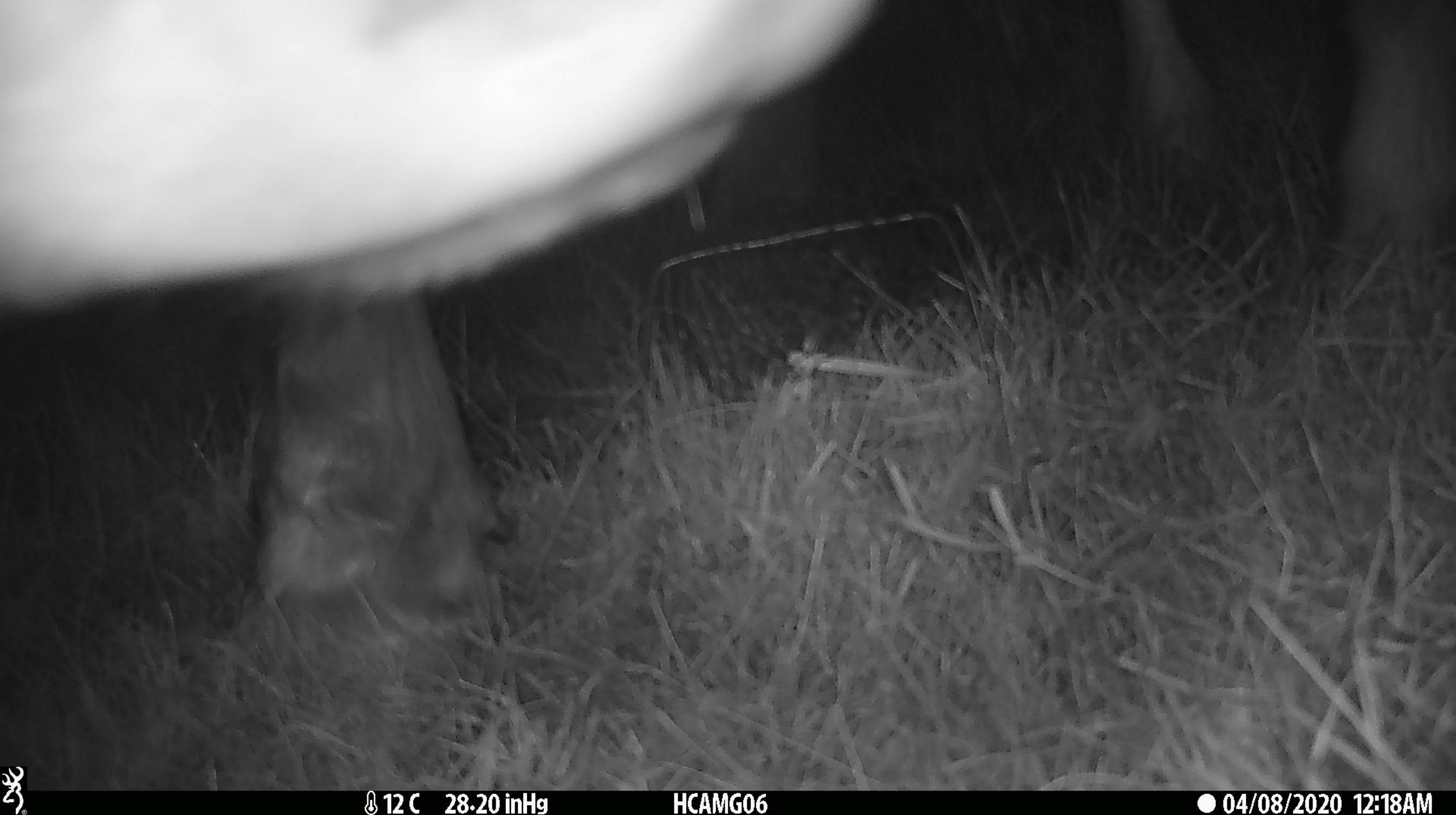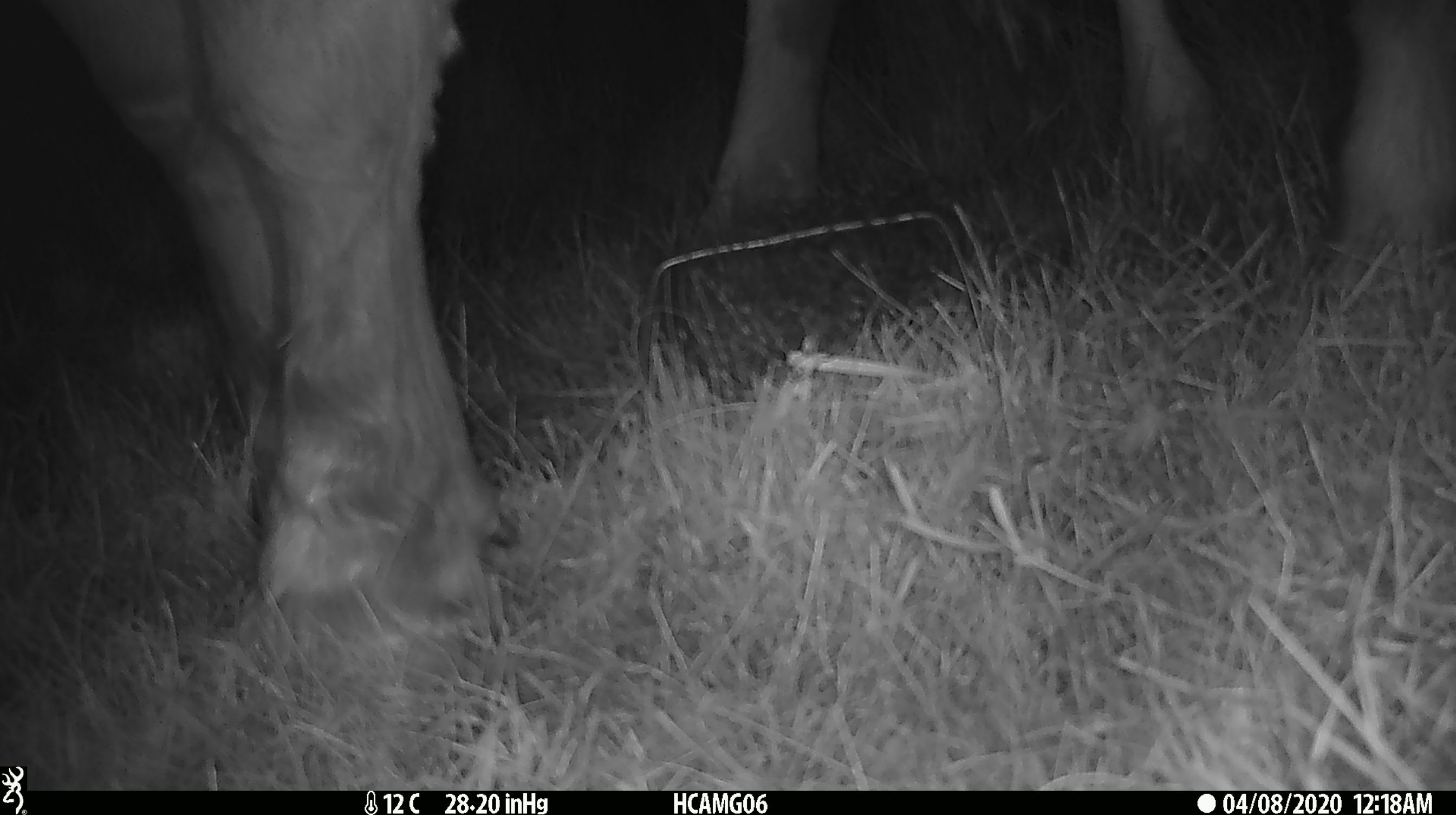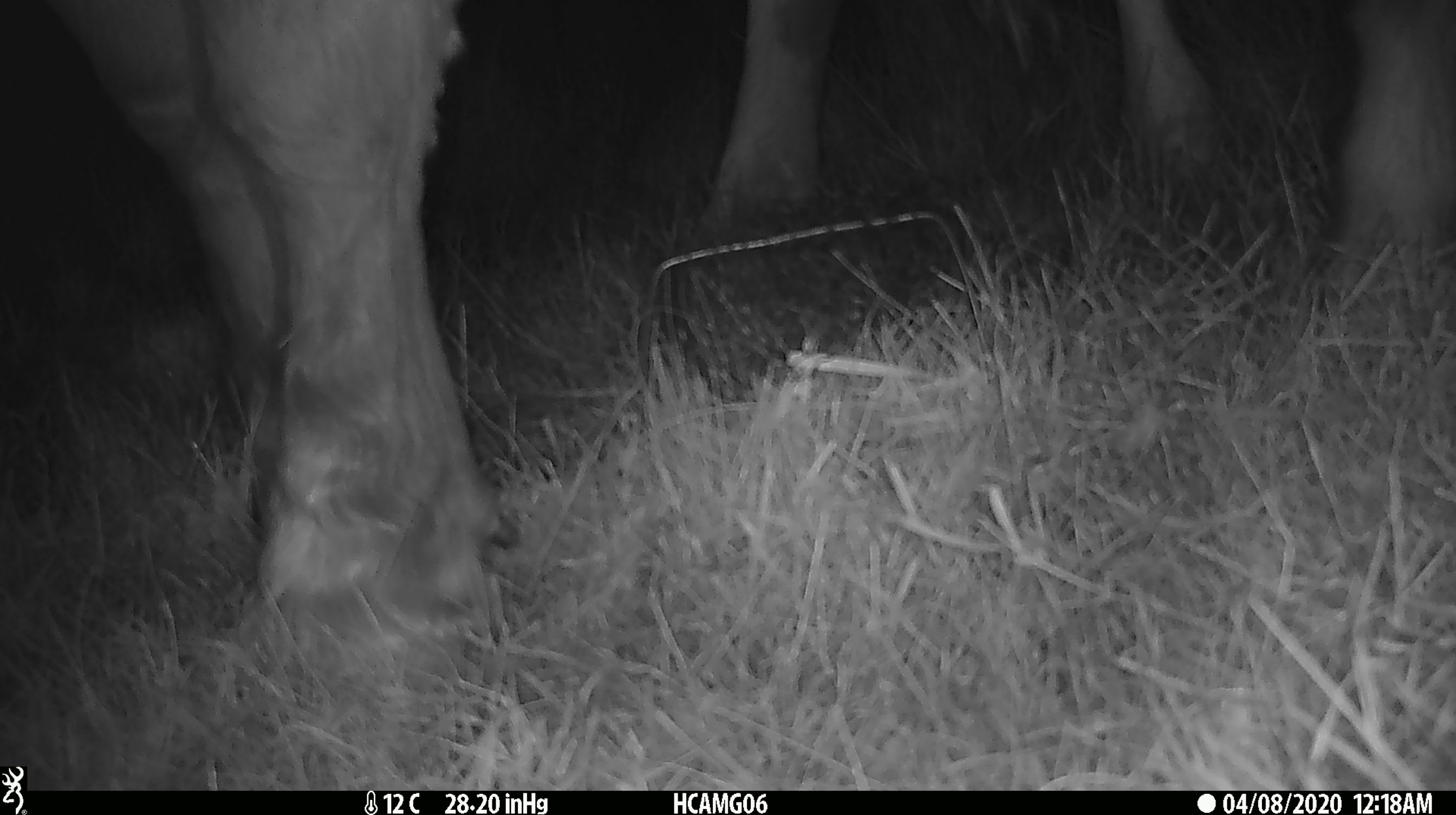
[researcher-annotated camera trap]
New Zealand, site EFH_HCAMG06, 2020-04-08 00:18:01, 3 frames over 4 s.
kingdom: Animalia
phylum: Chordata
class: Mammalia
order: Artiodactyla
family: Bovidae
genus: Bos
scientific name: Bos taurus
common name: domestic cow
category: cow